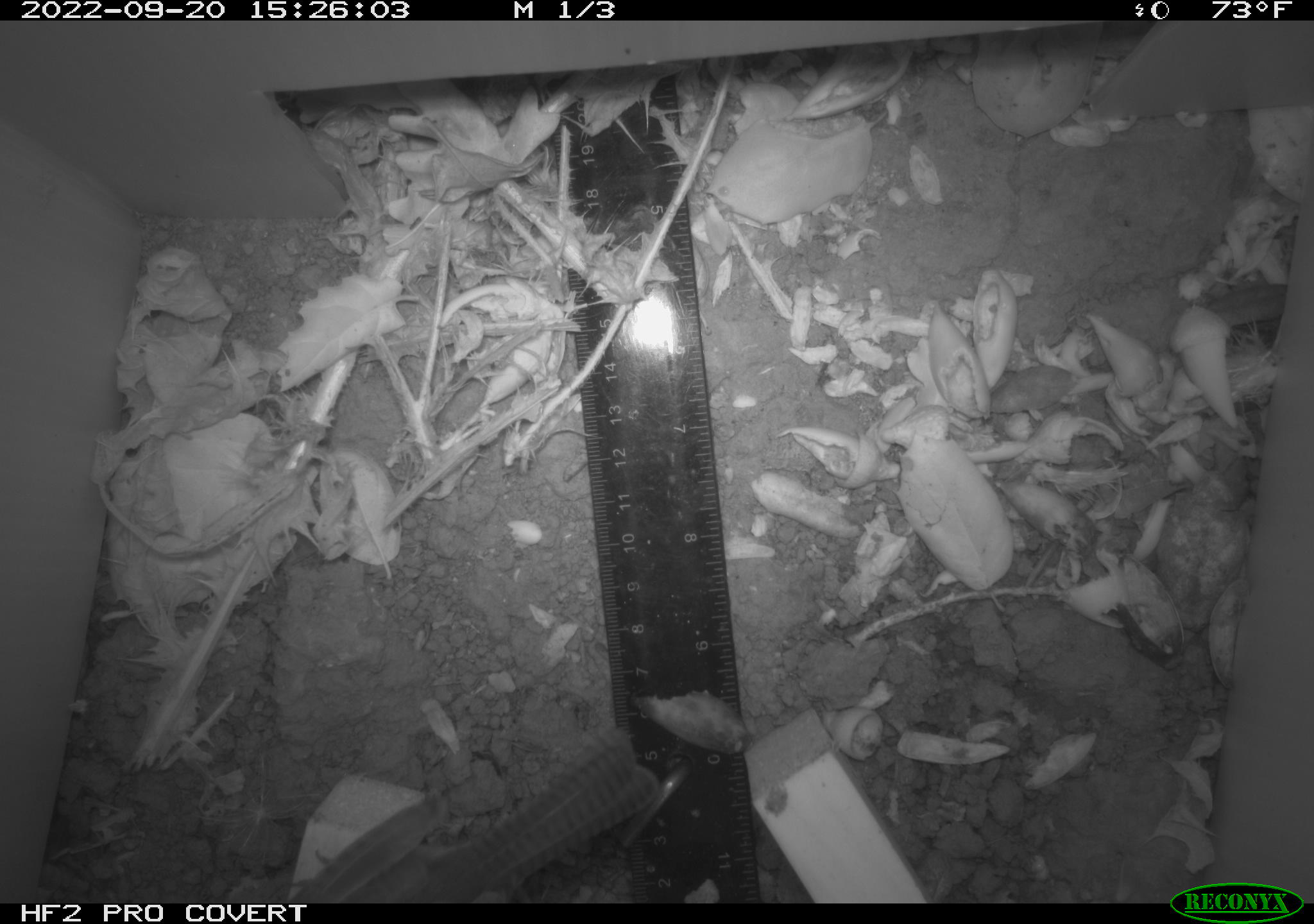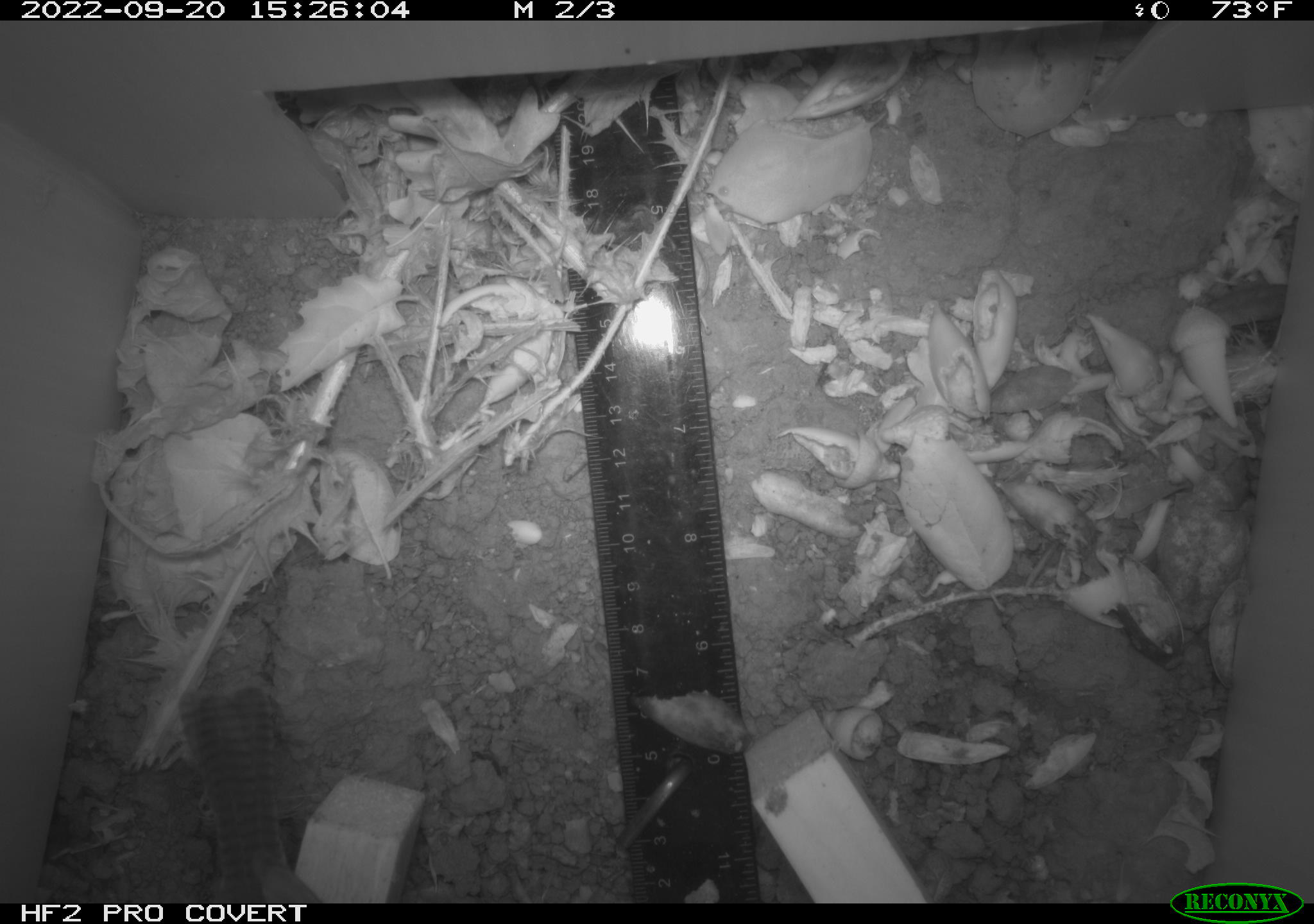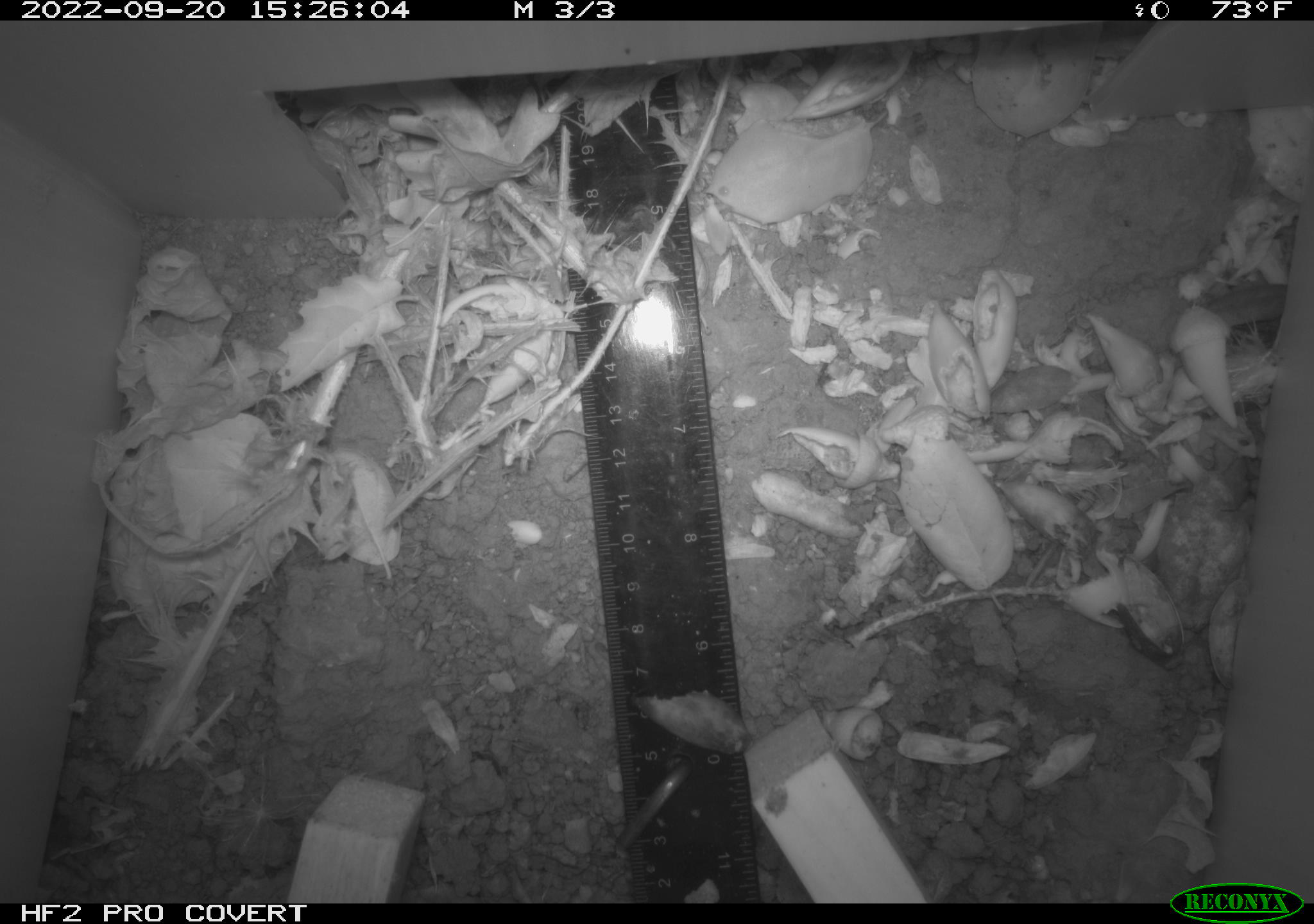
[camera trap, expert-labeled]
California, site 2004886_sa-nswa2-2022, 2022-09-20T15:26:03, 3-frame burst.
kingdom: Animalia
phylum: Chordata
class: Aves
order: Passeriformes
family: Troglodytidae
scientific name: Troglodytidae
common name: wren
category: troglodytidae family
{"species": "troglodytidae family (wren) (Troglodytidae)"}